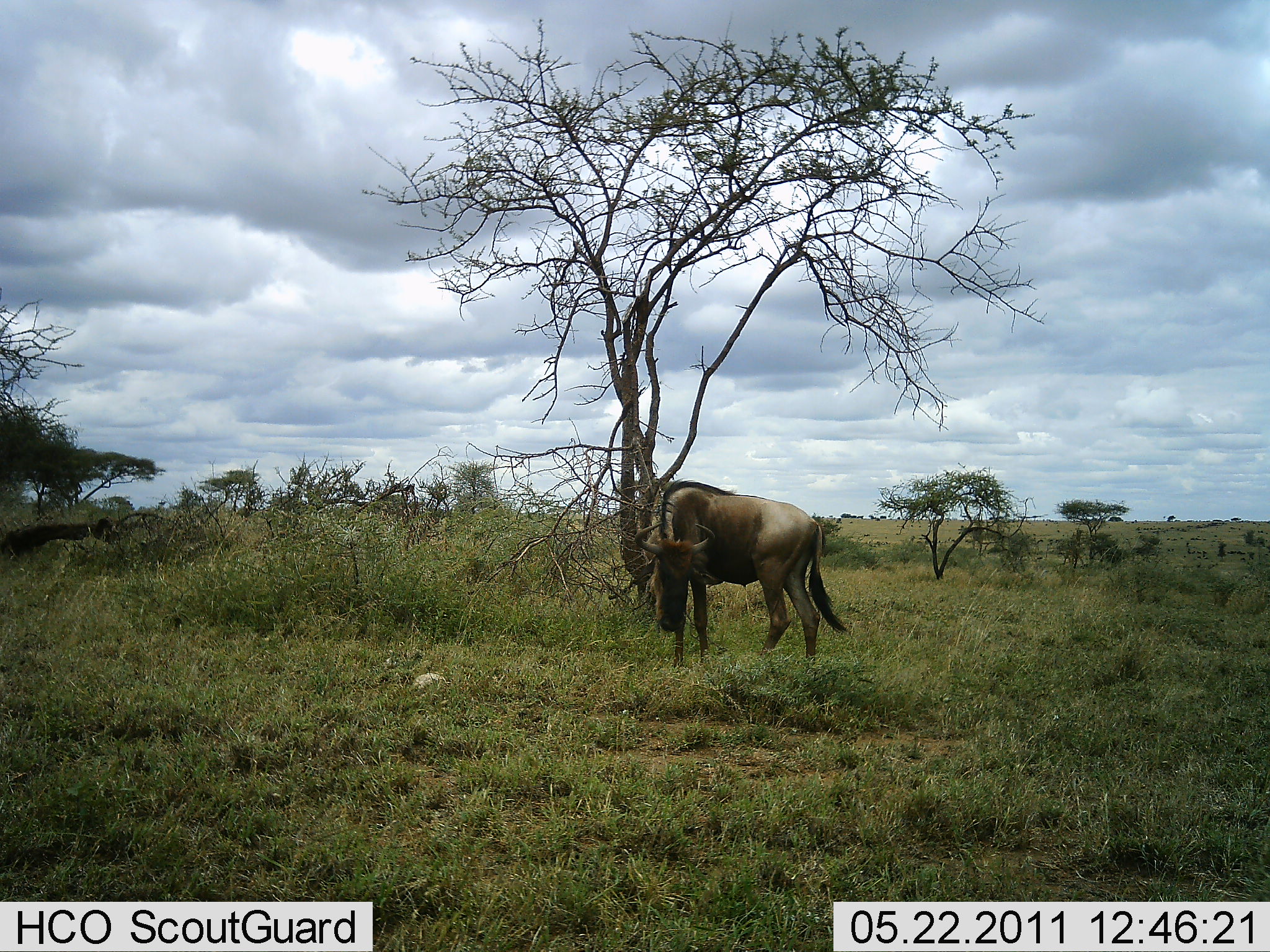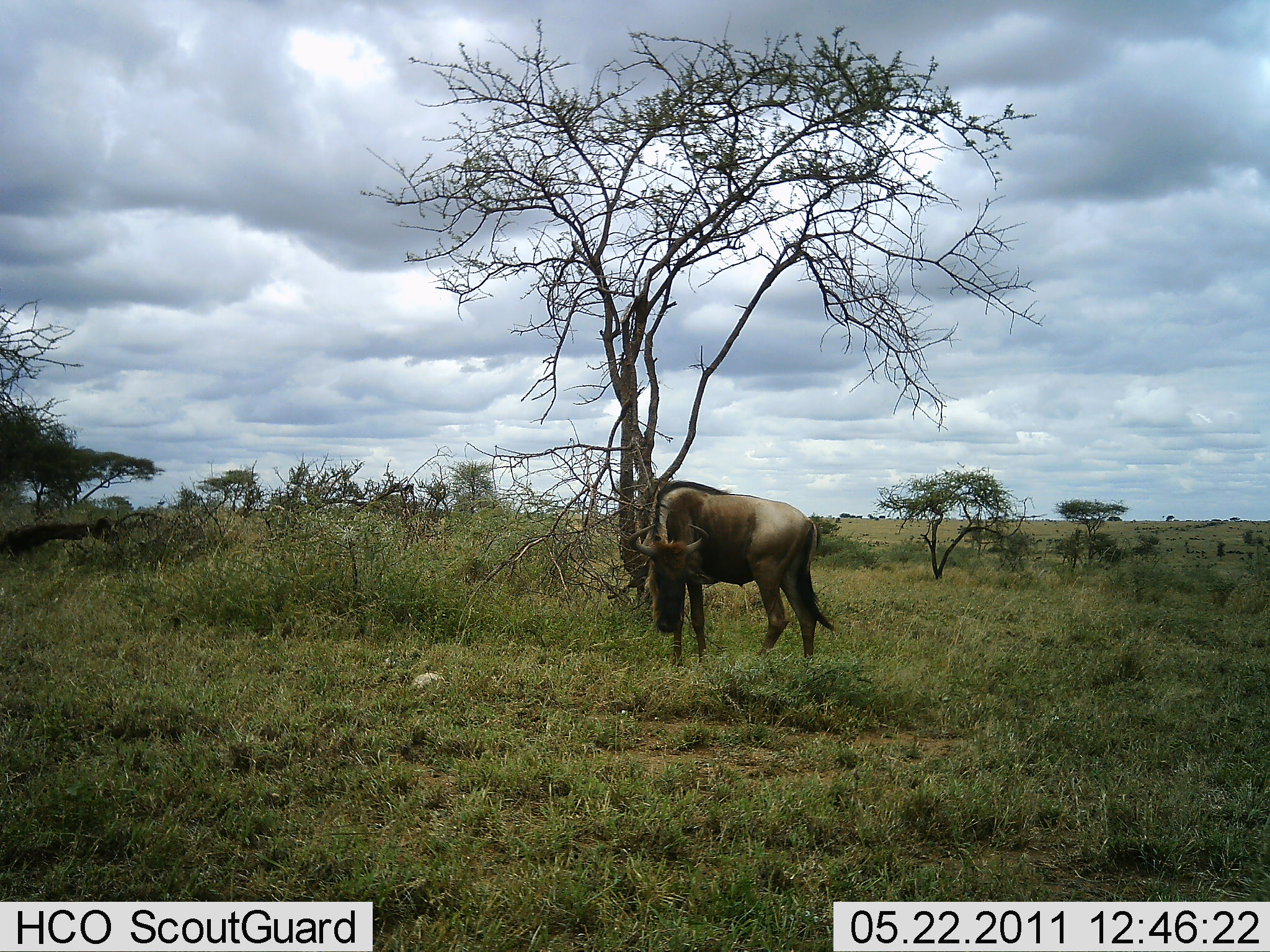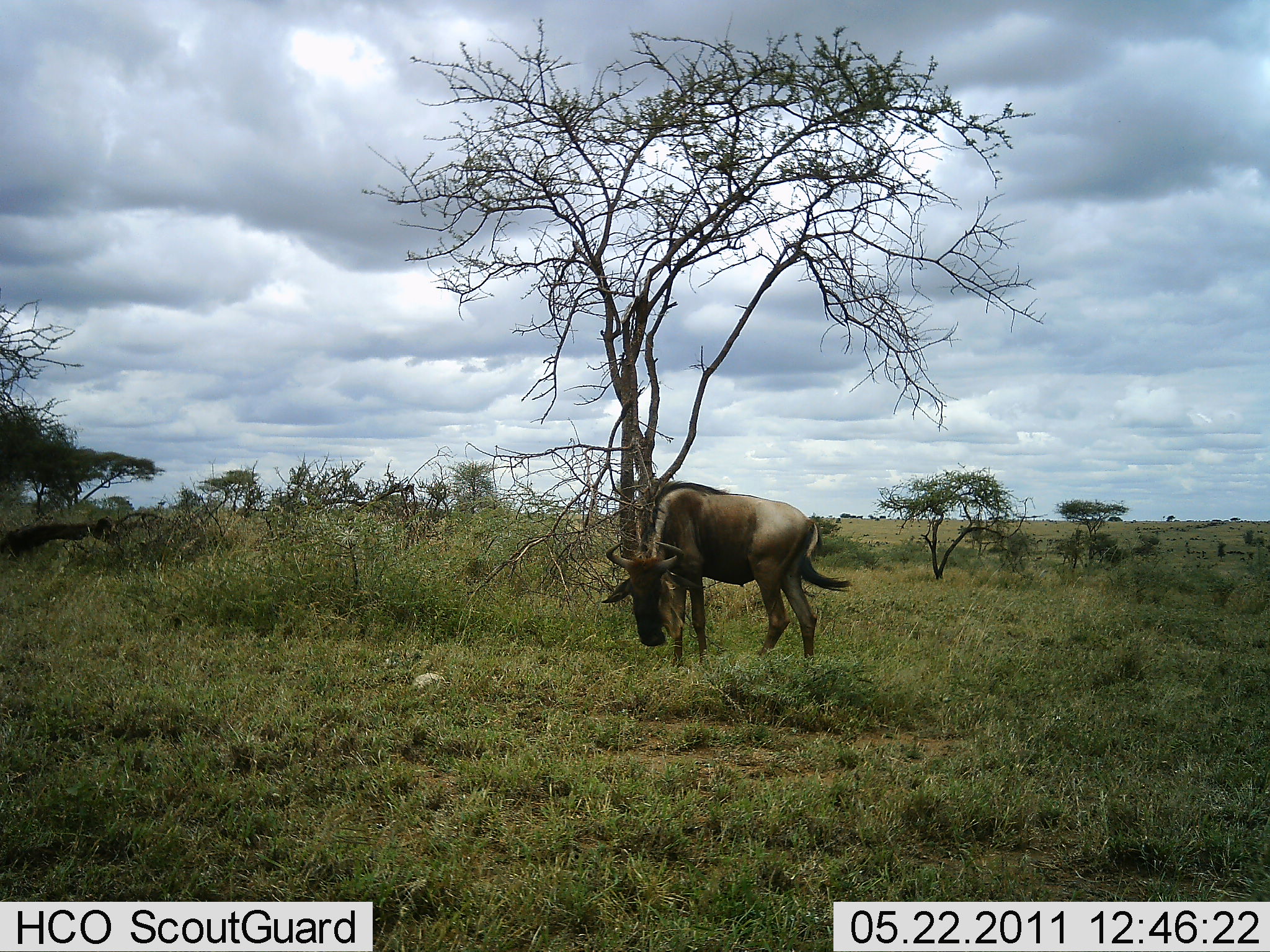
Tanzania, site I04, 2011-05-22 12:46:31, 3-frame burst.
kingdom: Animalia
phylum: Chordata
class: Mammalia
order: Artiodactyla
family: Bovidae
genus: Connochaetes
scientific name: Connochaetes taurinus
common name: blue wildebeest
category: wildebeest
Wildebeest (blue wildebeest) (Connochaetes taurinus), count 1. Behavior (volunteer vote fractions): standing 73%, resting 18%, moving 0%, interacting 0%. Young present (vote fraction): 0%. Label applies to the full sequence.